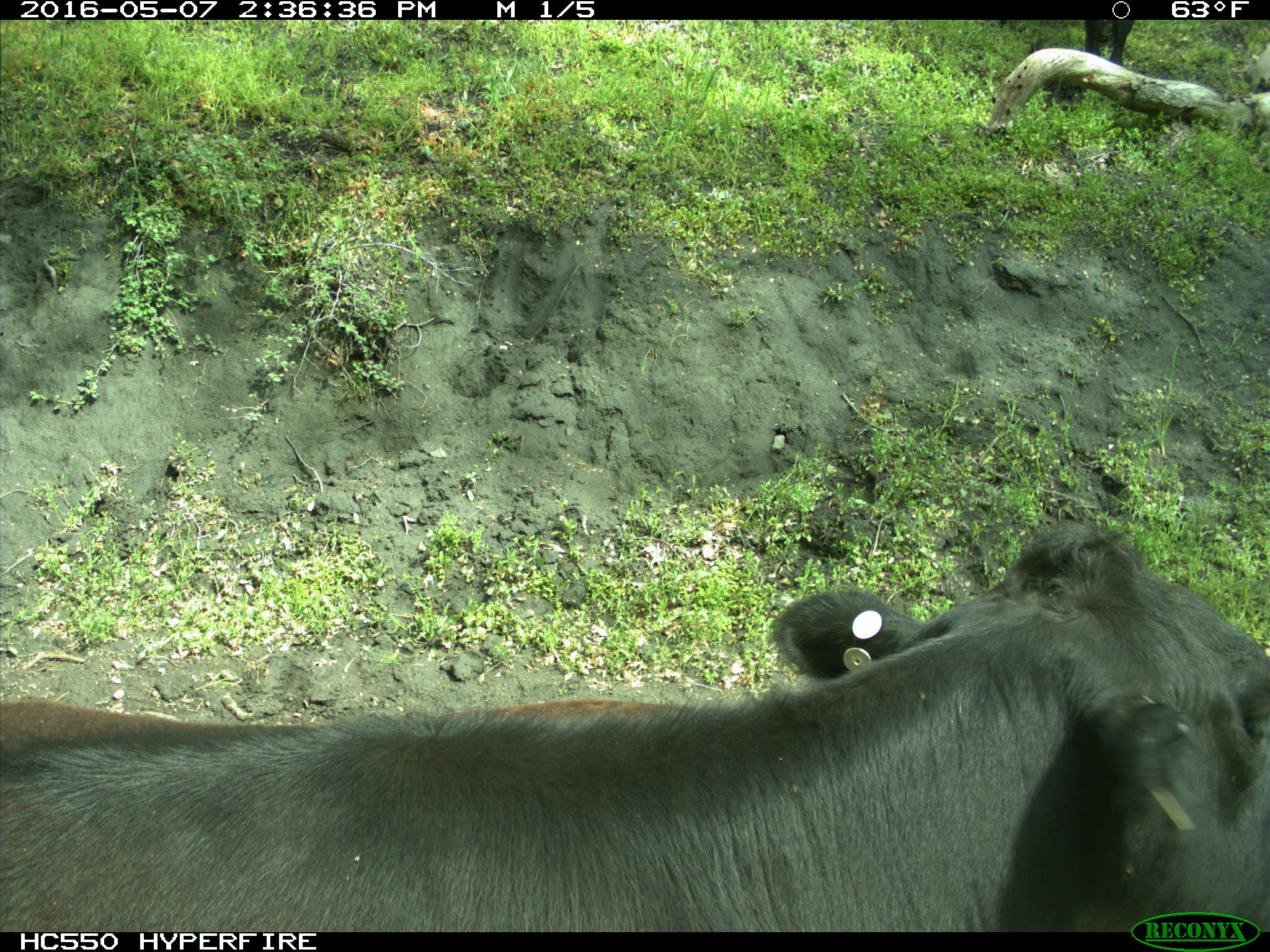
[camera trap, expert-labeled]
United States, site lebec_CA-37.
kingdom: Animalia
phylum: Chordata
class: Mammalia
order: Artiodactyla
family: Bovidae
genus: Bos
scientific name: Bos taurus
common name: domestic cow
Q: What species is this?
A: Bos taurus (domestic cow).